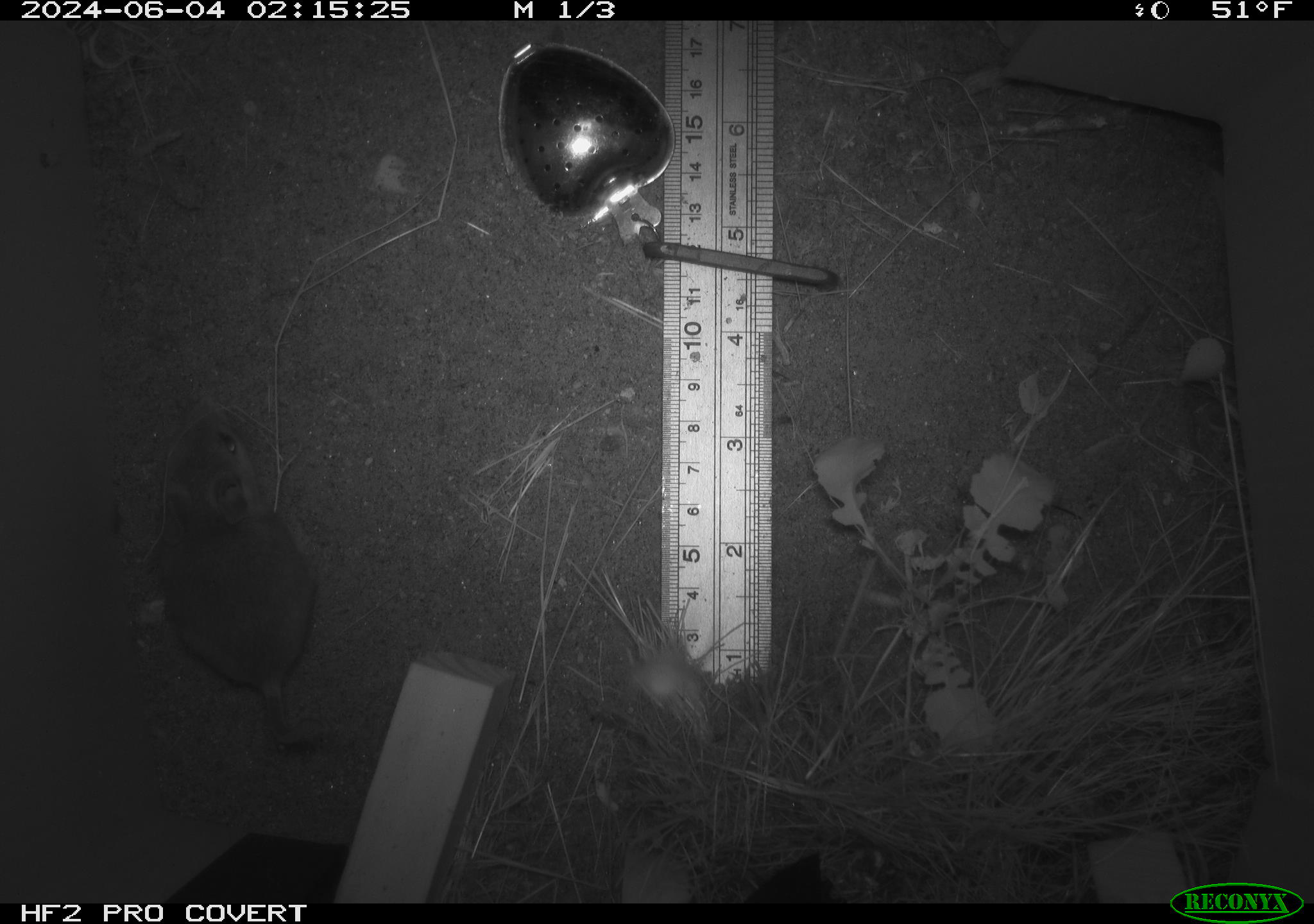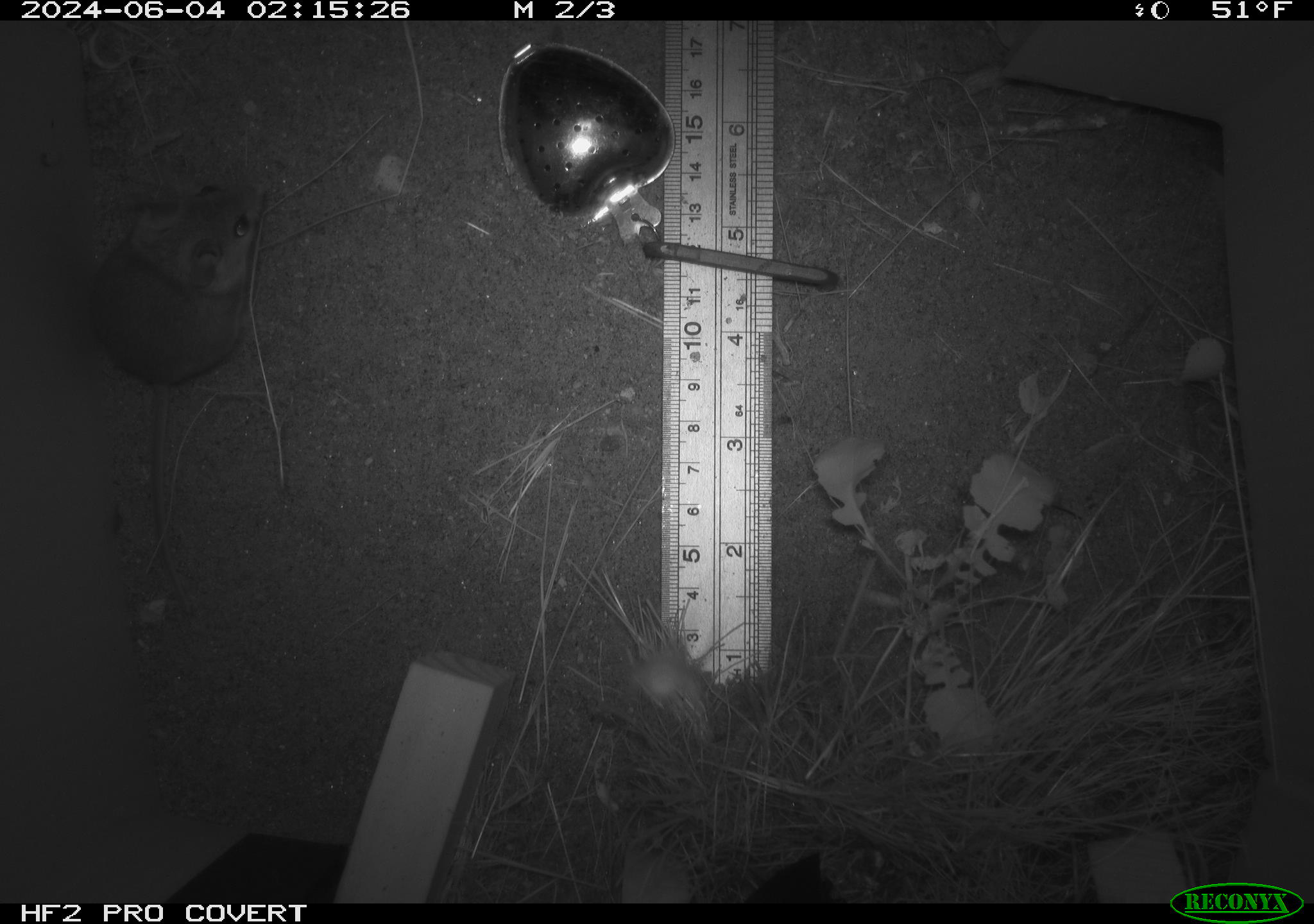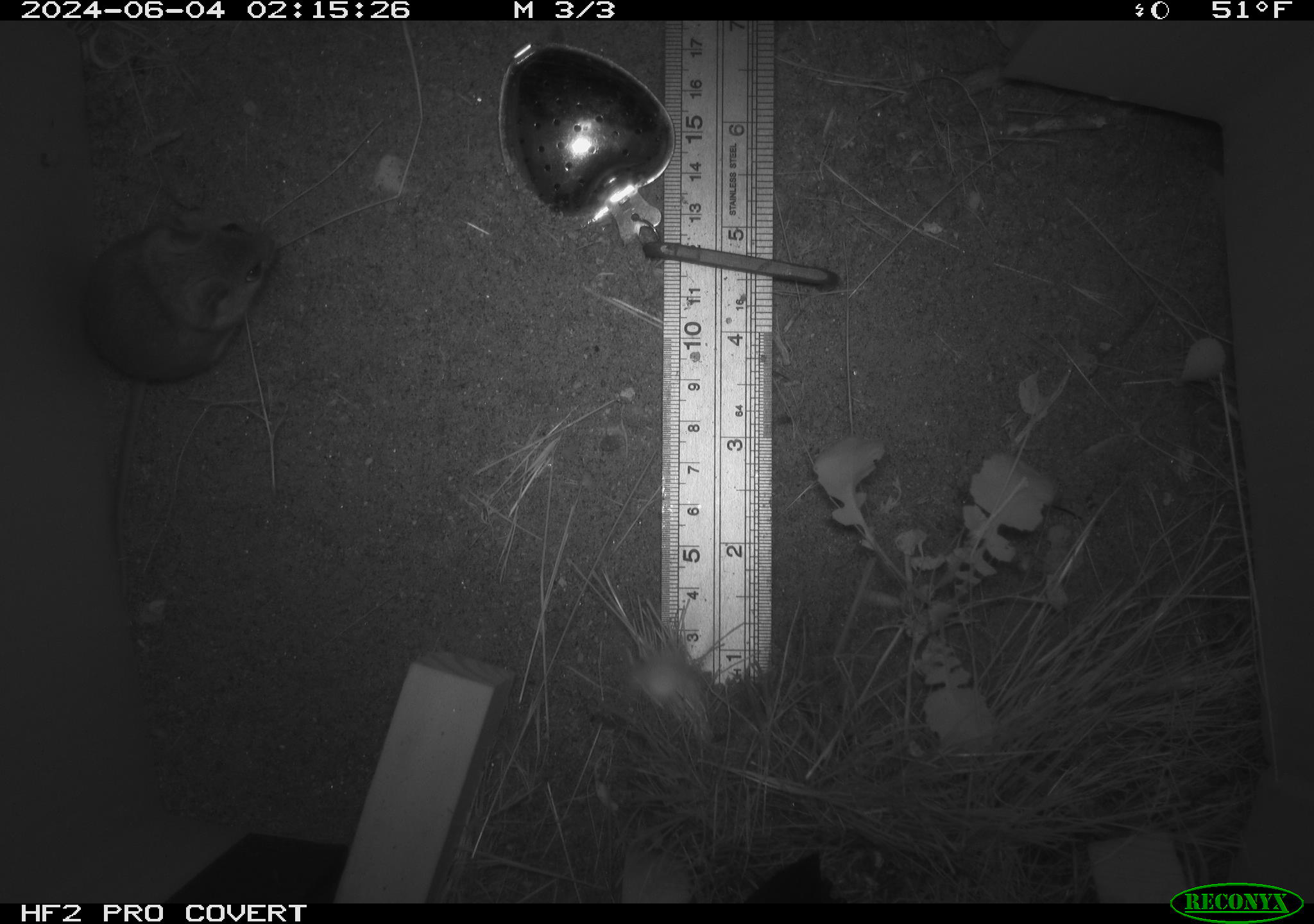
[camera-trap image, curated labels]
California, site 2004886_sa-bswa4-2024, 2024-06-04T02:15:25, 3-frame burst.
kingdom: Animalia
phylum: Chordata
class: Mammalia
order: Rodentia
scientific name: Rodentia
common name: rodent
Rodent (Rodentia).